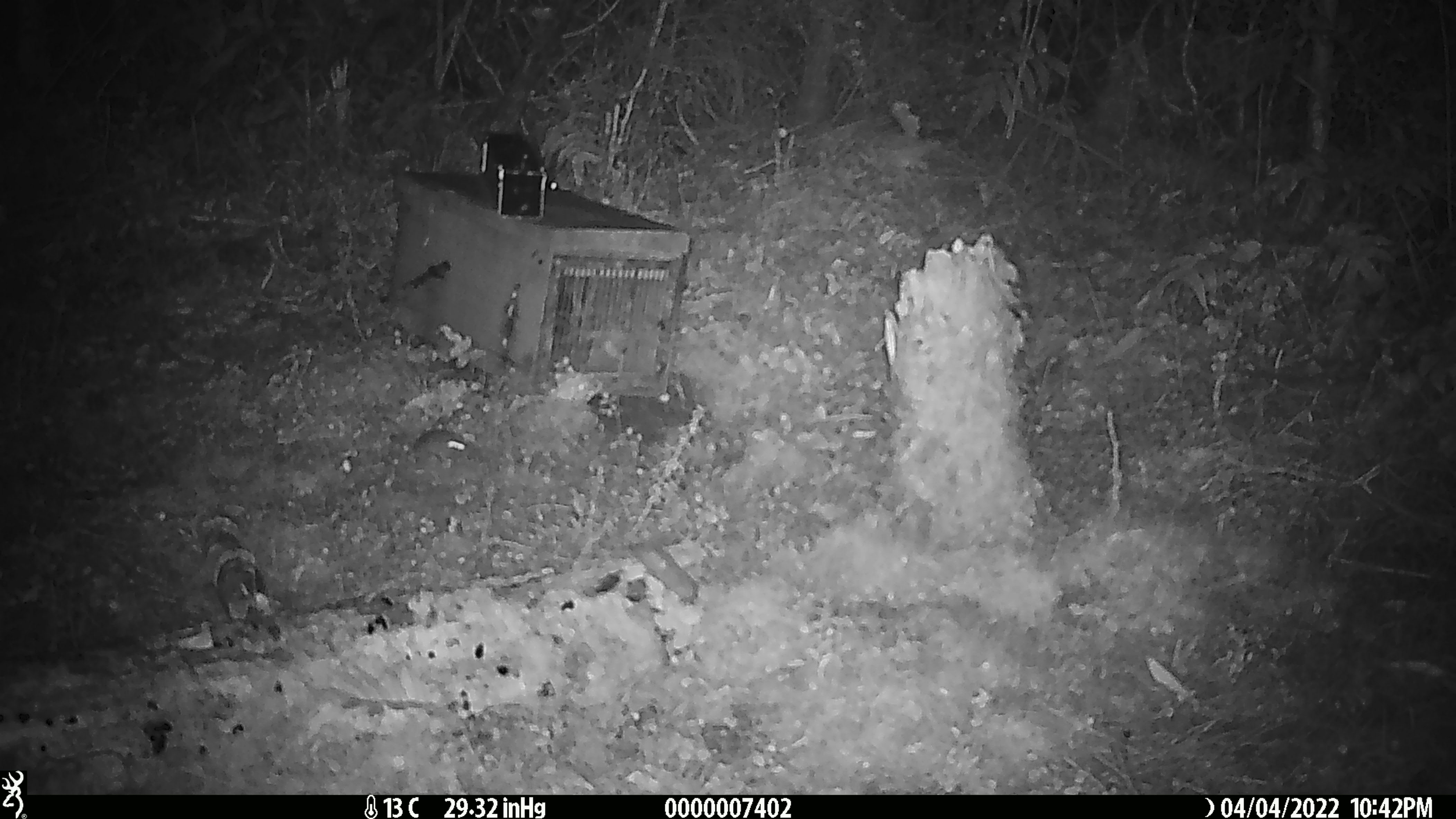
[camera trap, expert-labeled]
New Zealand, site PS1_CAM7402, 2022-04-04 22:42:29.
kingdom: Animalia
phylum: Chordata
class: Mammalia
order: Rodentia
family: Muridae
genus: Mus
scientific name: Mus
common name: mouse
Mouse (Mus).